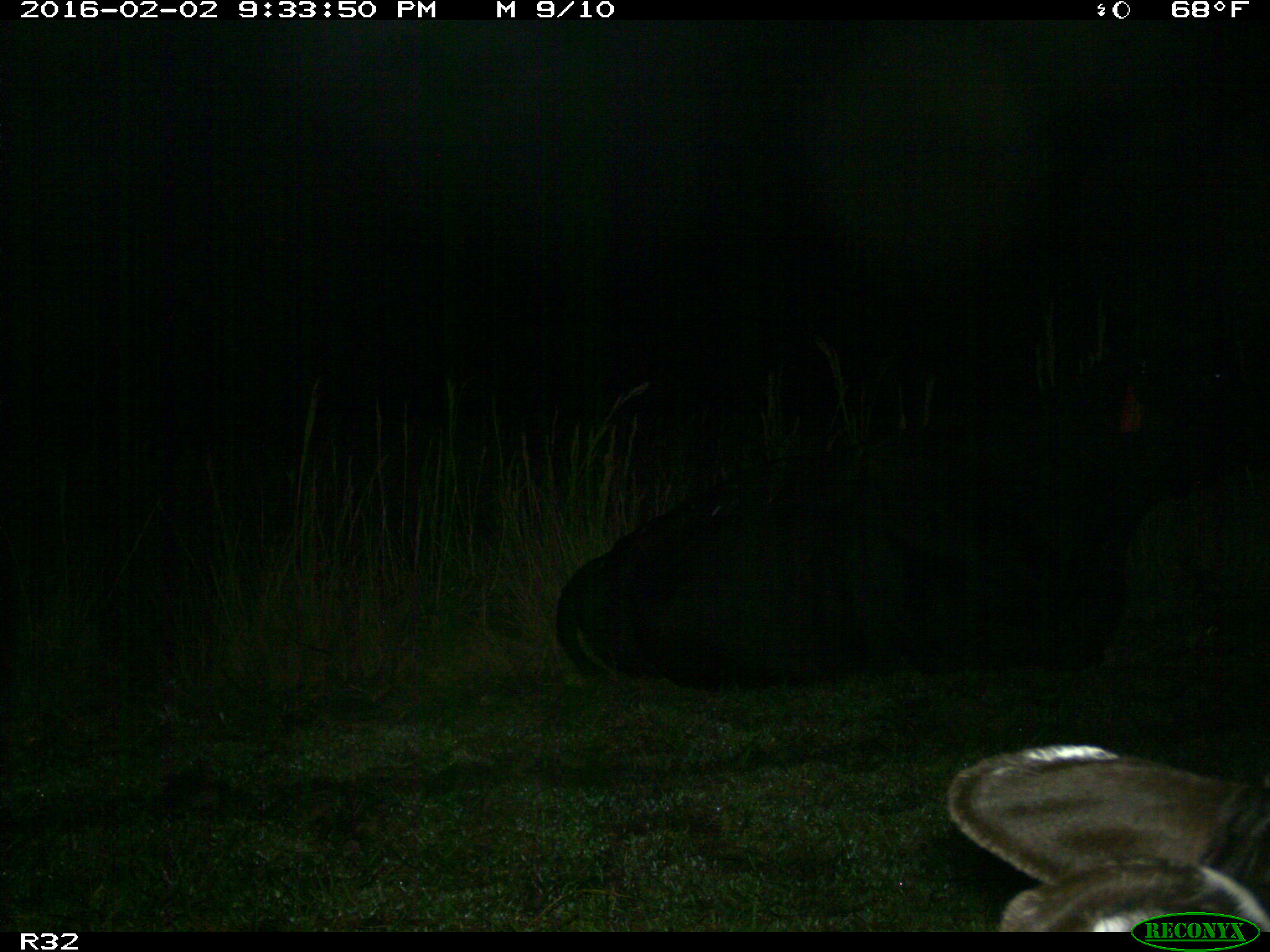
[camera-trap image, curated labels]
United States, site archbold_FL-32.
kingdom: Animalia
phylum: Chordata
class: Mammalia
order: Artiodactyla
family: Bovidae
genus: Bos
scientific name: Bos taurus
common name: domestic cow